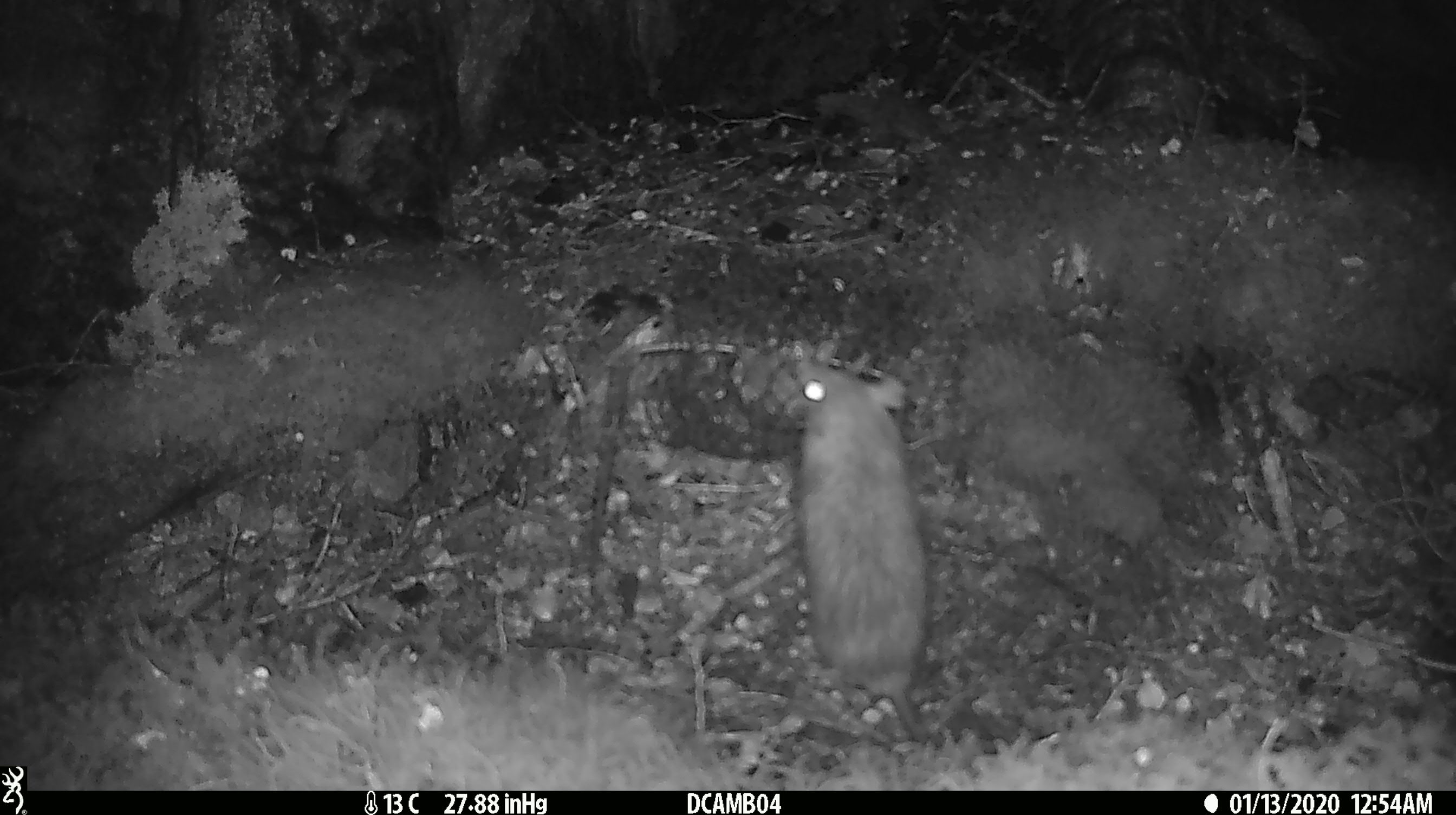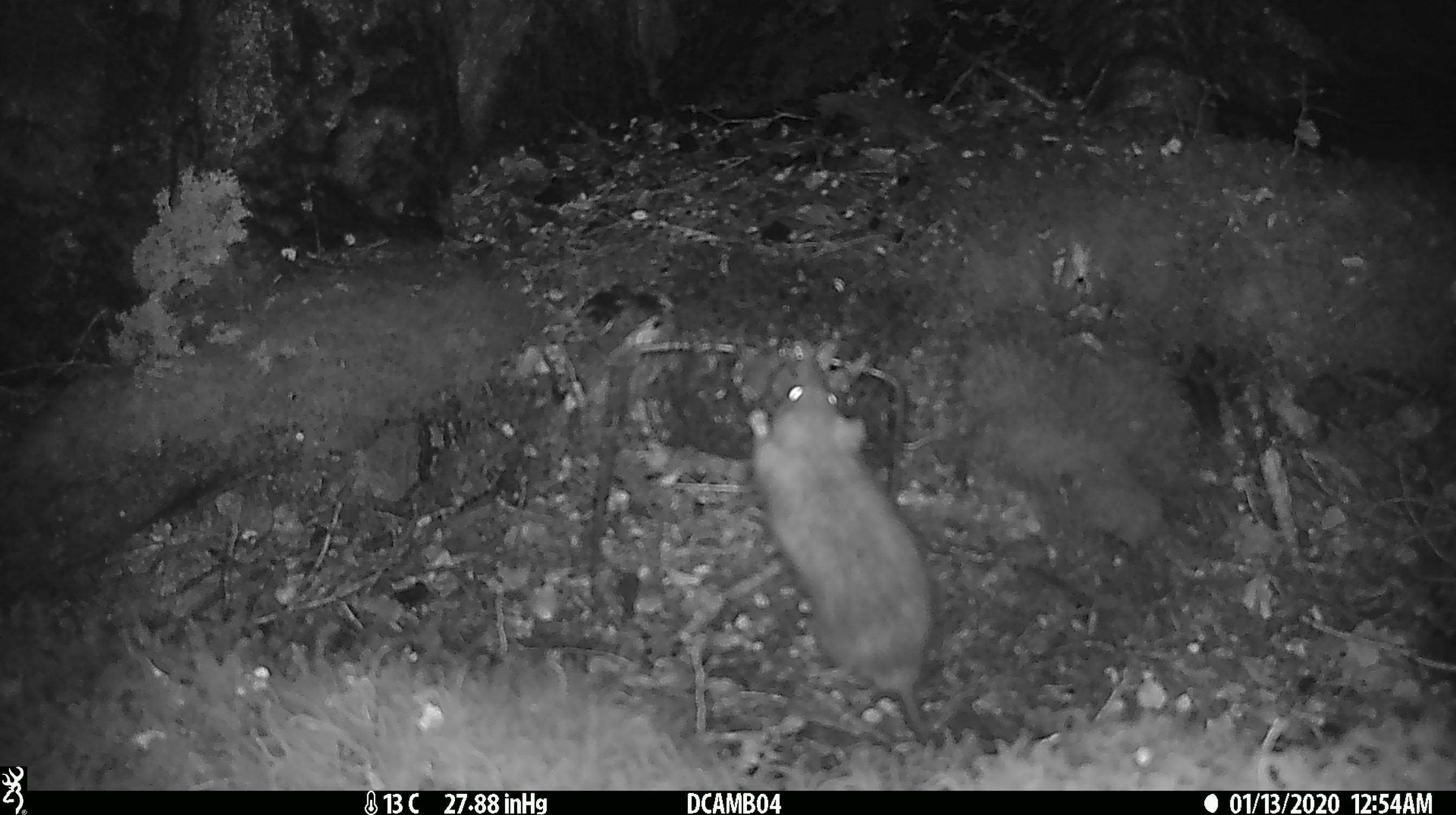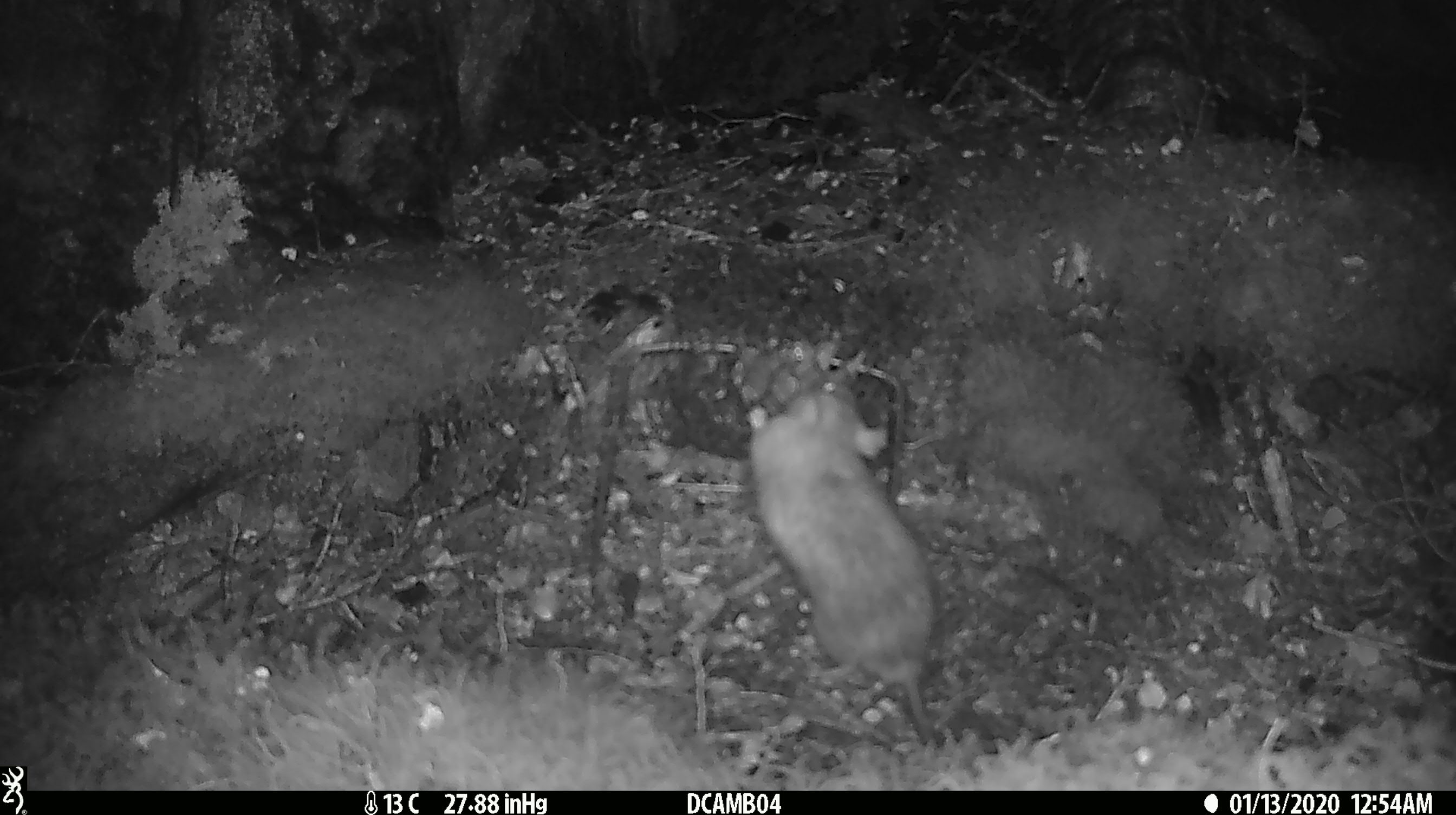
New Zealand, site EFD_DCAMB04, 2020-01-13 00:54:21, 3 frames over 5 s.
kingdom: Animalia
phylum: Chordata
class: Mammalia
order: Rodentia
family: Muridae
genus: Rattus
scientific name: Rattus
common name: rat